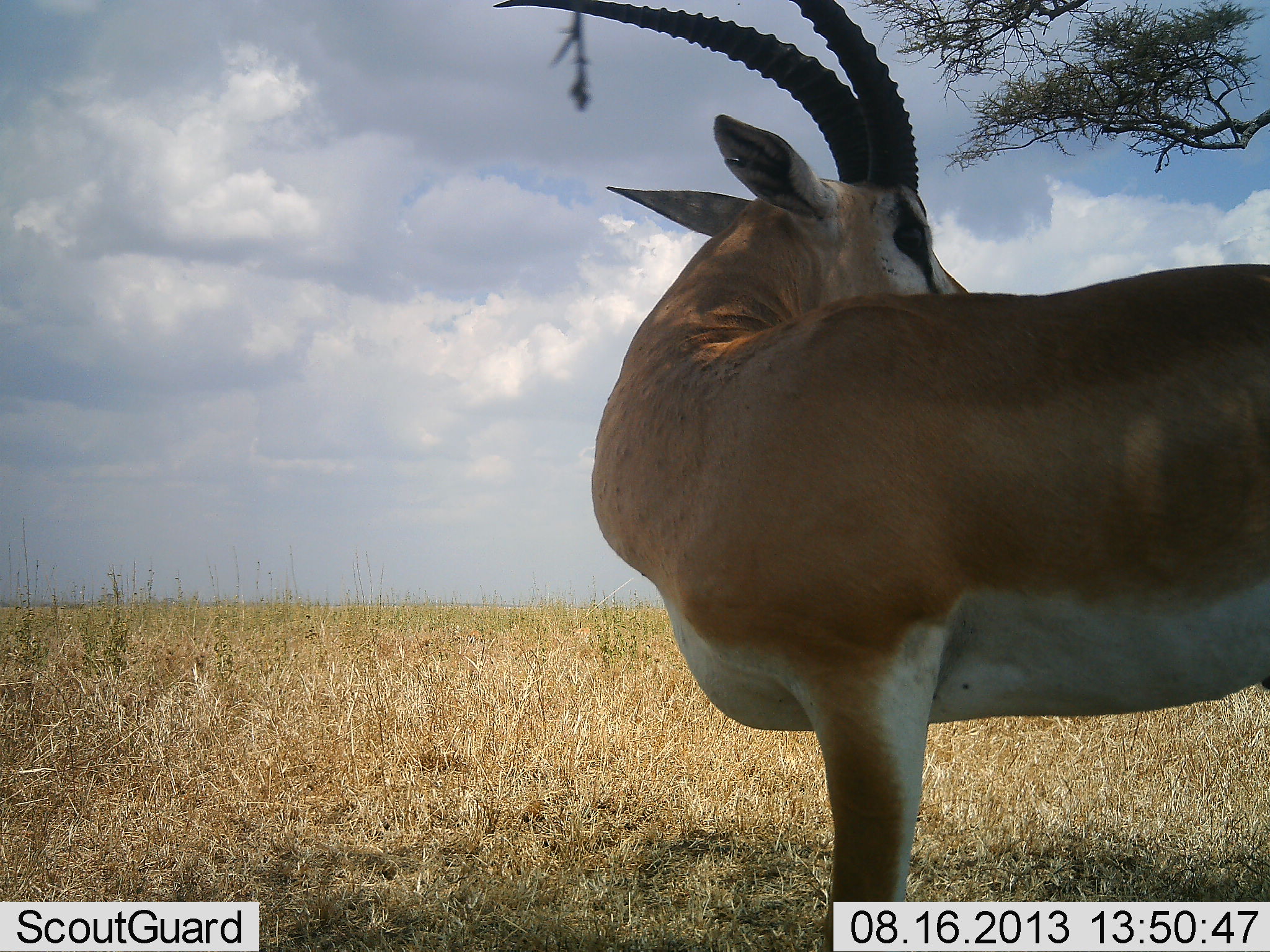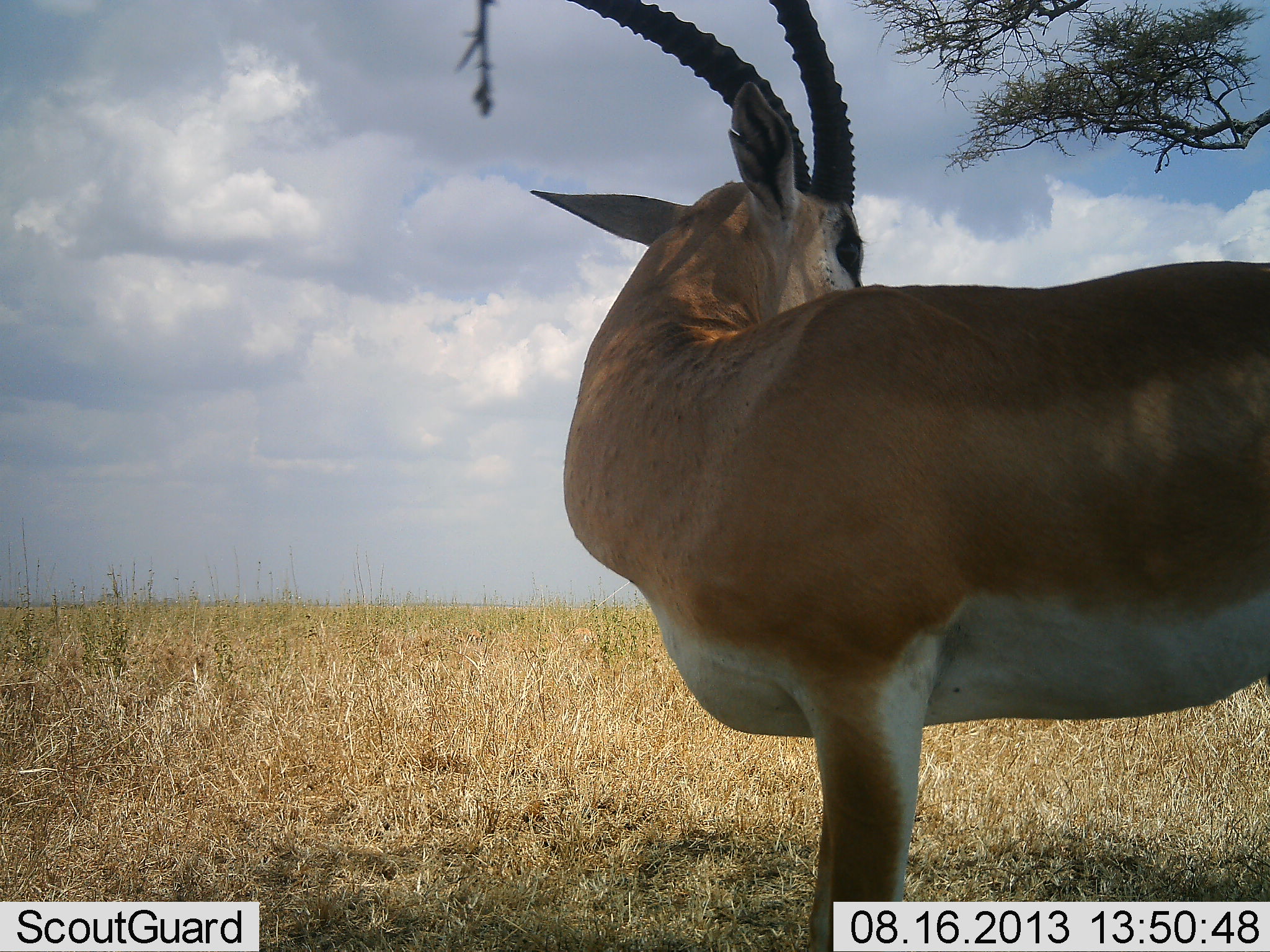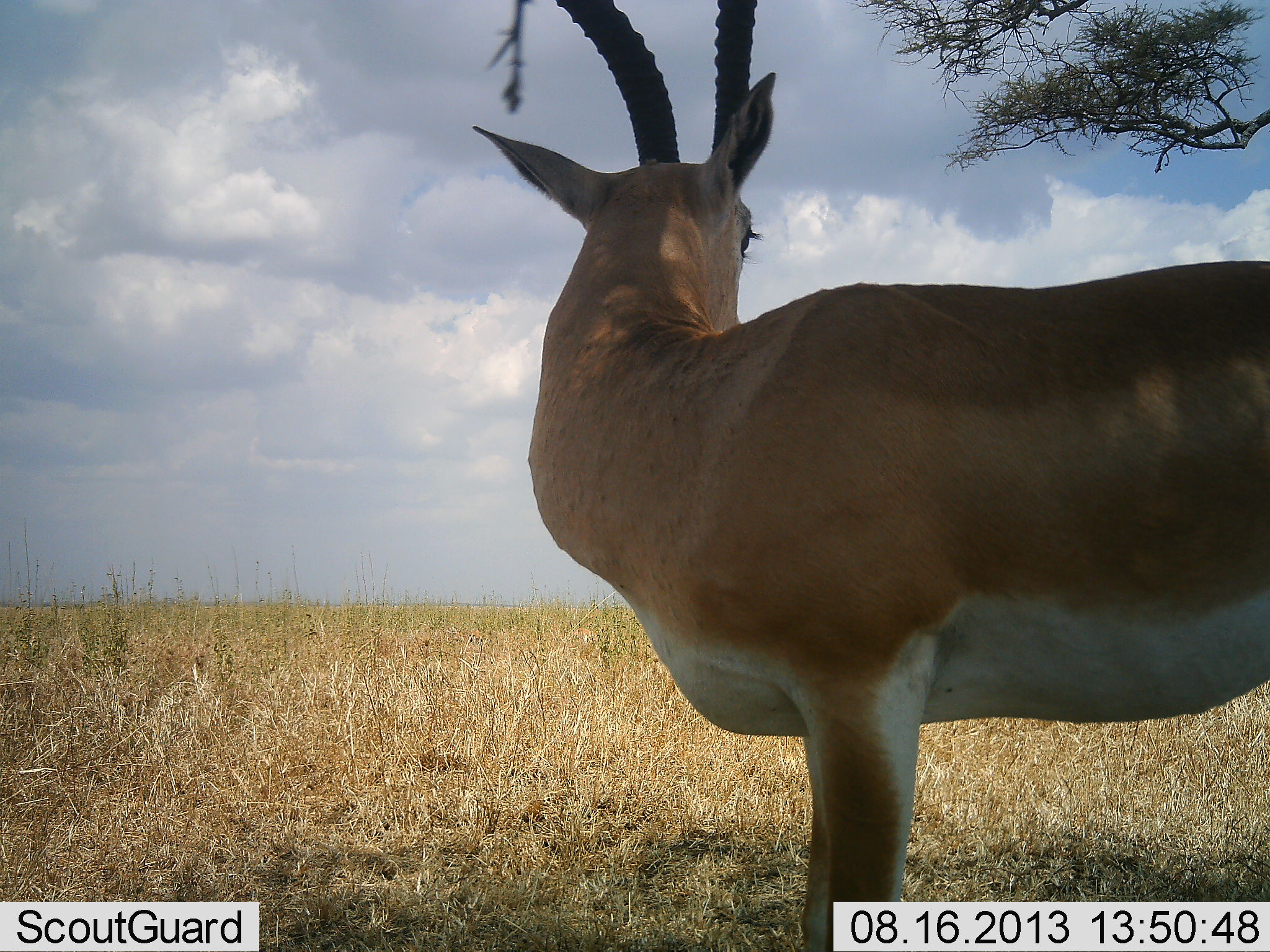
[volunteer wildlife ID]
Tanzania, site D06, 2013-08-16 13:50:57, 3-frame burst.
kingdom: Animalia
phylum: Chordata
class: Mammalia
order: Artiodactyla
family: Bovidae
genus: Nanger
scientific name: Nanger granti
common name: grant's gazelle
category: gazellegrants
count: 1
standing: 88%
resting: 0%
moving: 8%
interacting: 4%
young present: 0%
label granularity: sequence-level